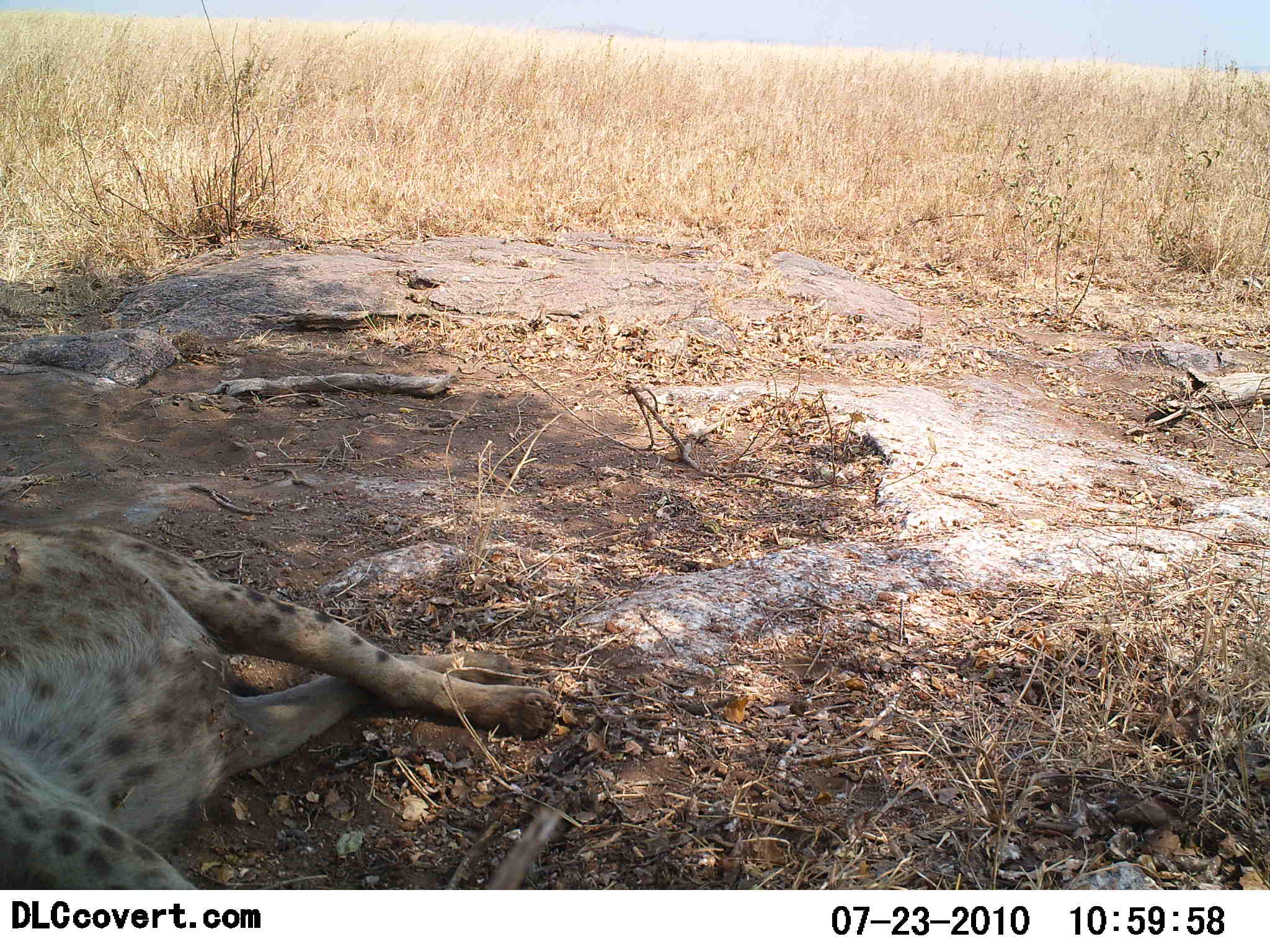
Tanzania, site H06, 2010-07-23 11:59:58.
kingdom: Animalia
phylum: Chordata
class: Mammalia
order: Carnivora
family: Hyaenidae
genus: Crocuta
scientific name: Crocuta crocuta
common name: spotted hyena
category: hyenaspotted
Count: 1.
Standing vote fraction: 0%.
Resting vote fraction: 100%.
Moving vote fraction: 0%.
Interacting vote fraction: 0%.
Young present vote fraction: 0%.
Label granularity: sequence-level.